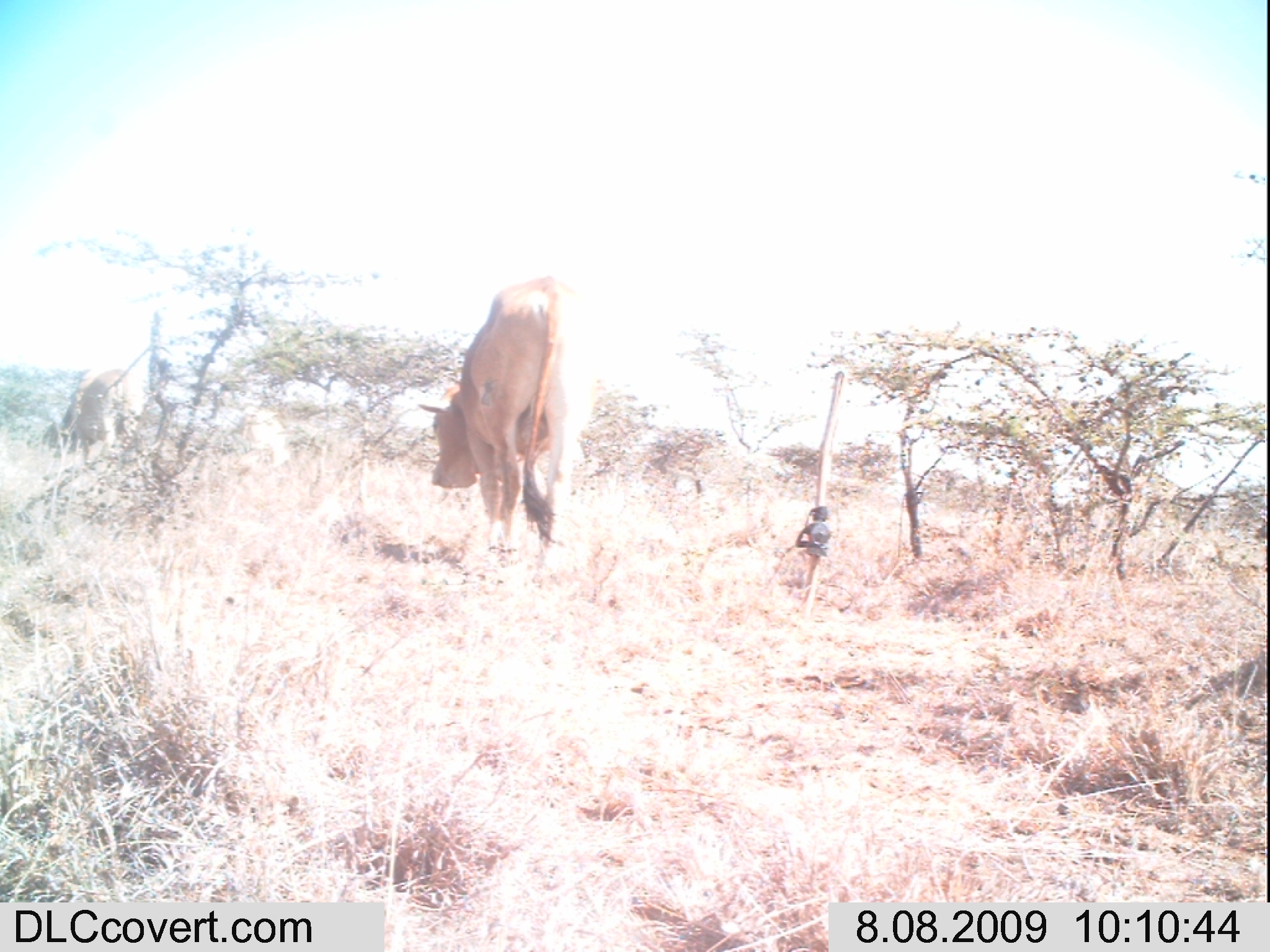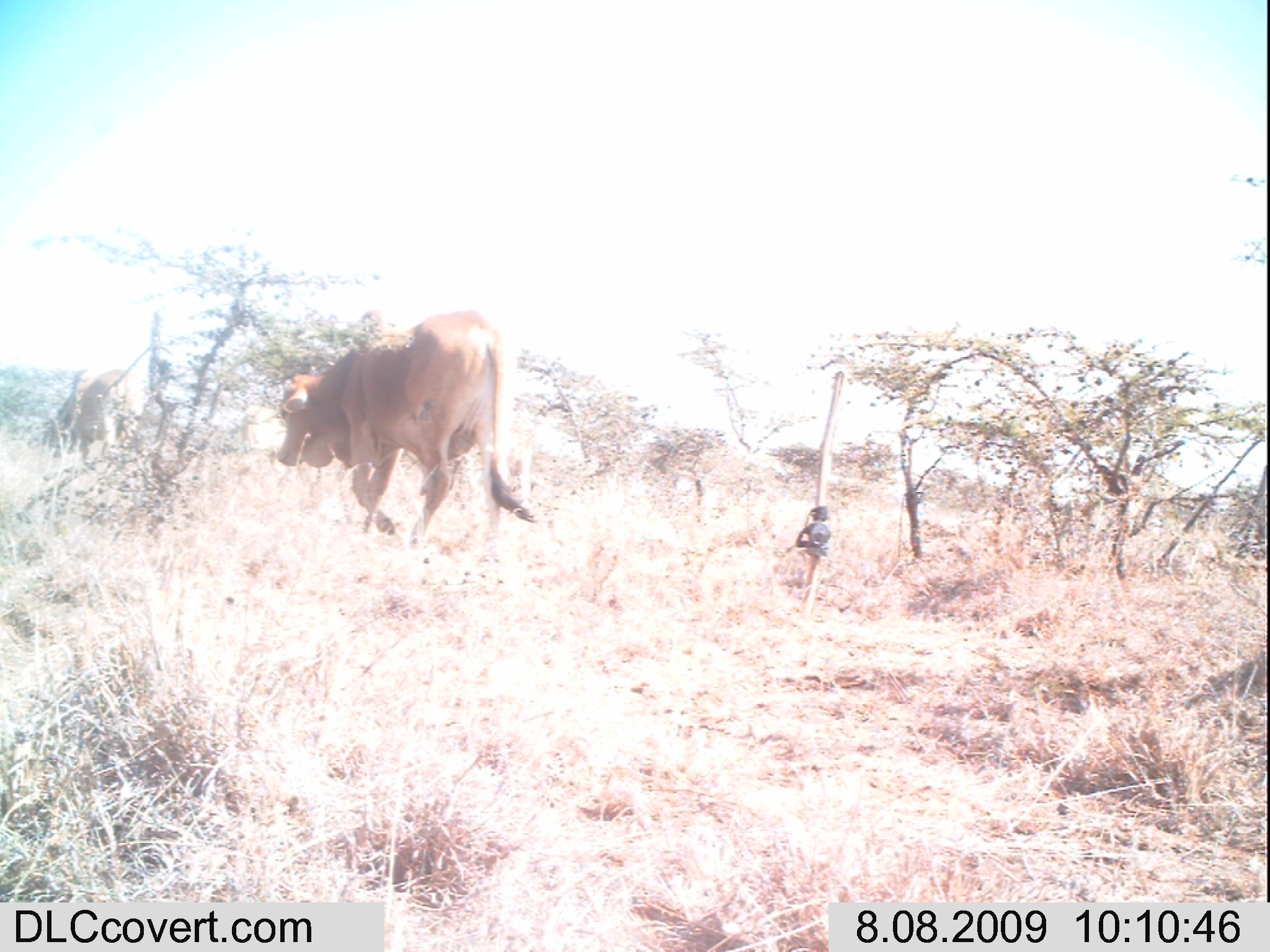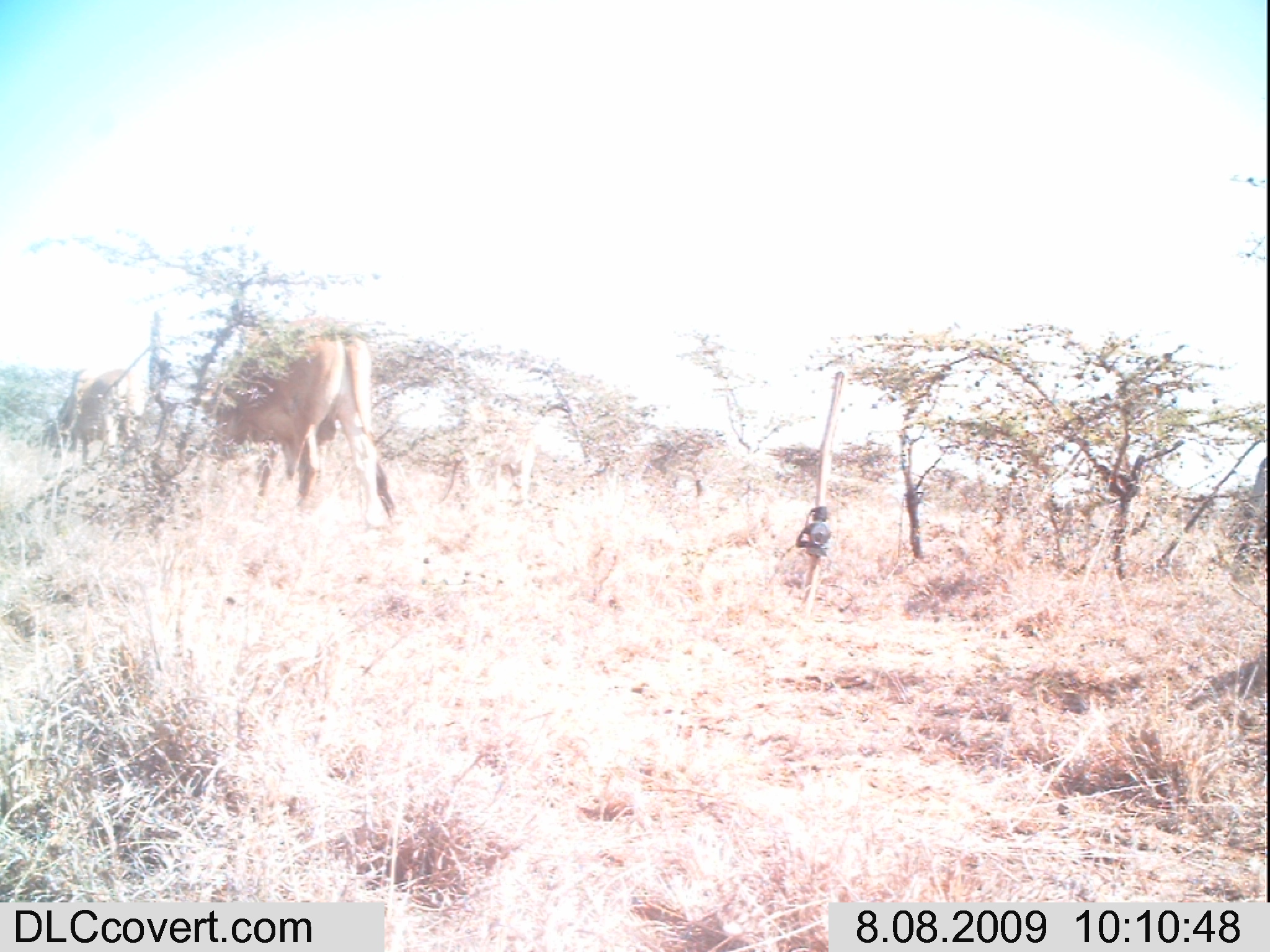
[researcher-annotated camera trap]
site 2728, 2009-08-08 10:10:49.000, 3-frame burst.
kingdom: Animalia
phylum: Chordata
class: Mammalia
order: Artiodactyla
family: Bovidae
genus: Bos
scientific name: Bos taurus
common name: domestic cattle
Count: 2.